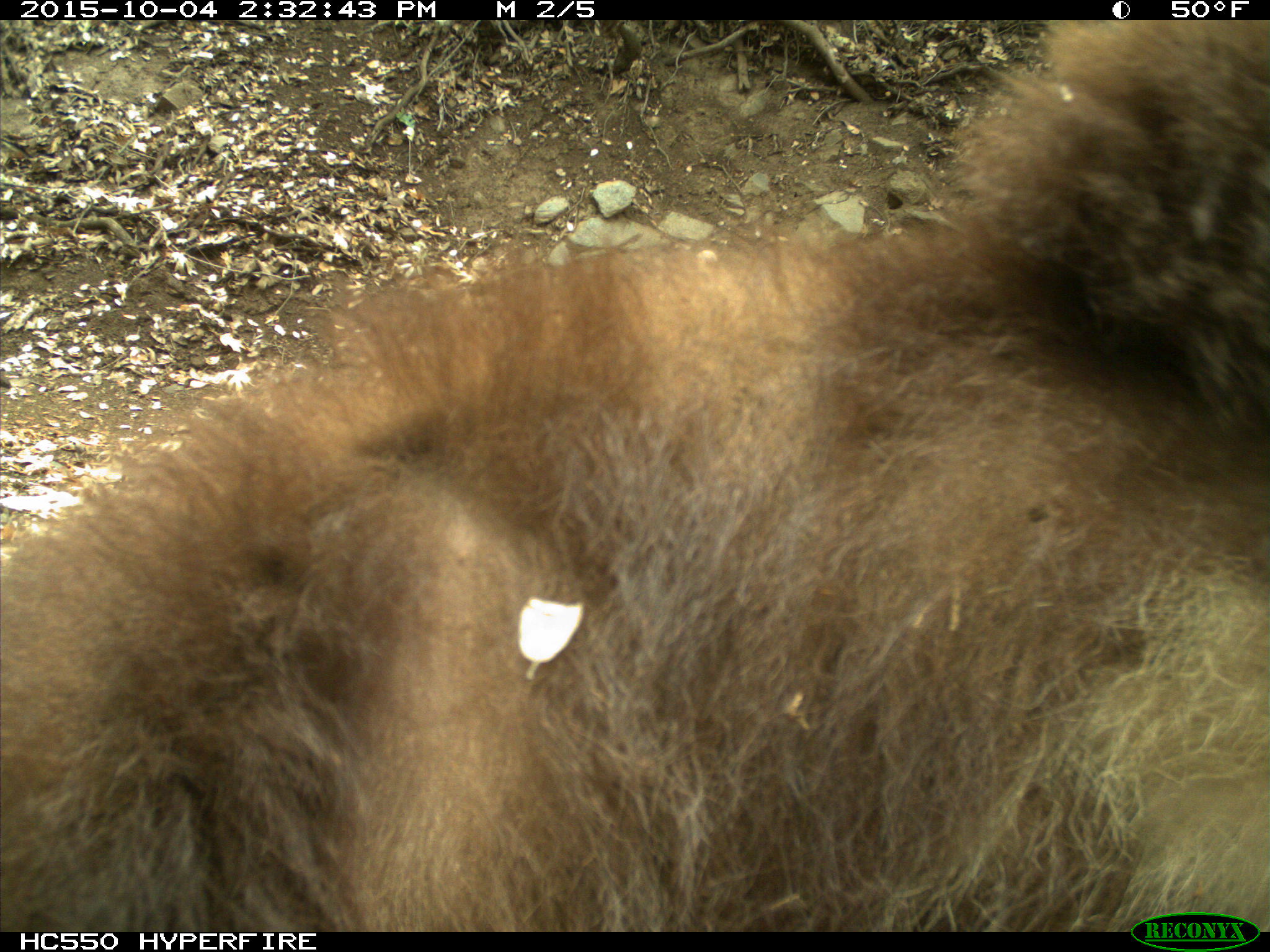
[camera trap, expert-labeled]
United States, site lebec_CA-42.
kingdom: Animalia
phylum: Chordata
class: Mammalia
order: Carnivora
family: Ursidae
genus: Ursus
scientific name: Ursus americanus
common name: american black bear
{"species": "Ursus americanus (american black bear)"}